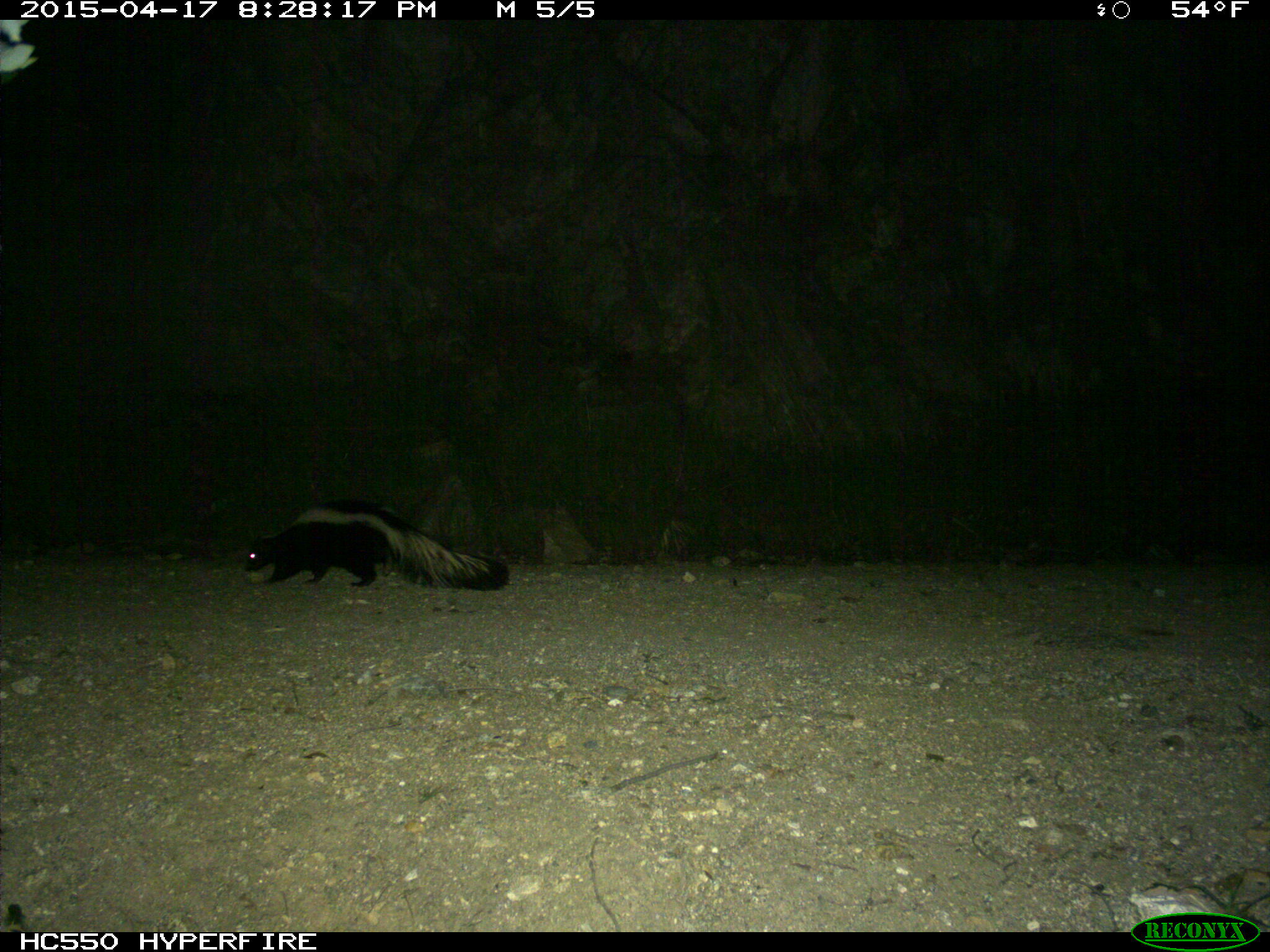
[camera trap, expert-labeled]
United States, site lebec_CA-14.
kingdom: Animalia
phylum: Chordata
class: Mammalia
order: Carnivora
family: Mephitidae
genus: Mephitis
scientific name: Mephitis mephitis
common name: striped skunk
Mephitis mephitis (striped skunk).